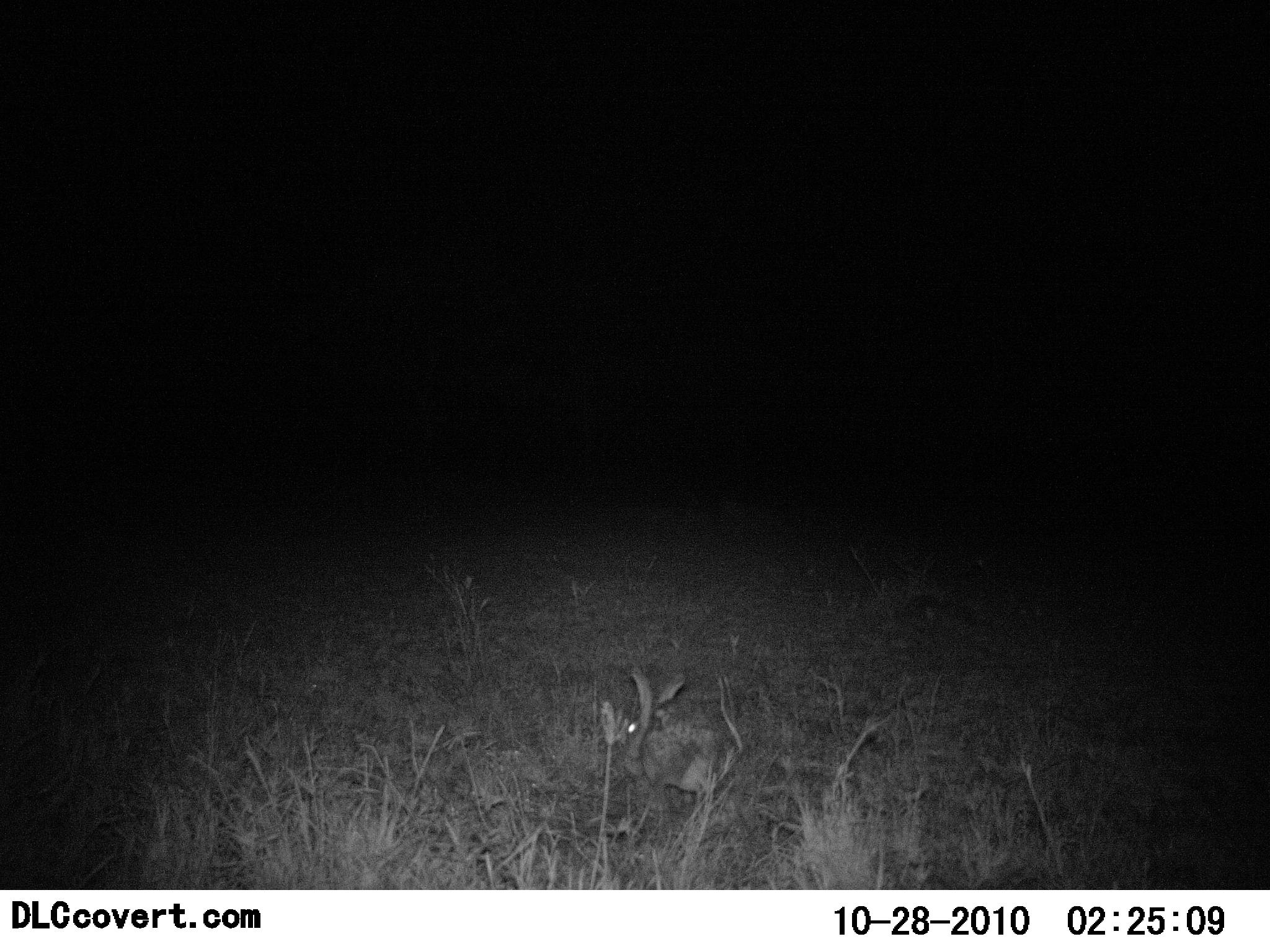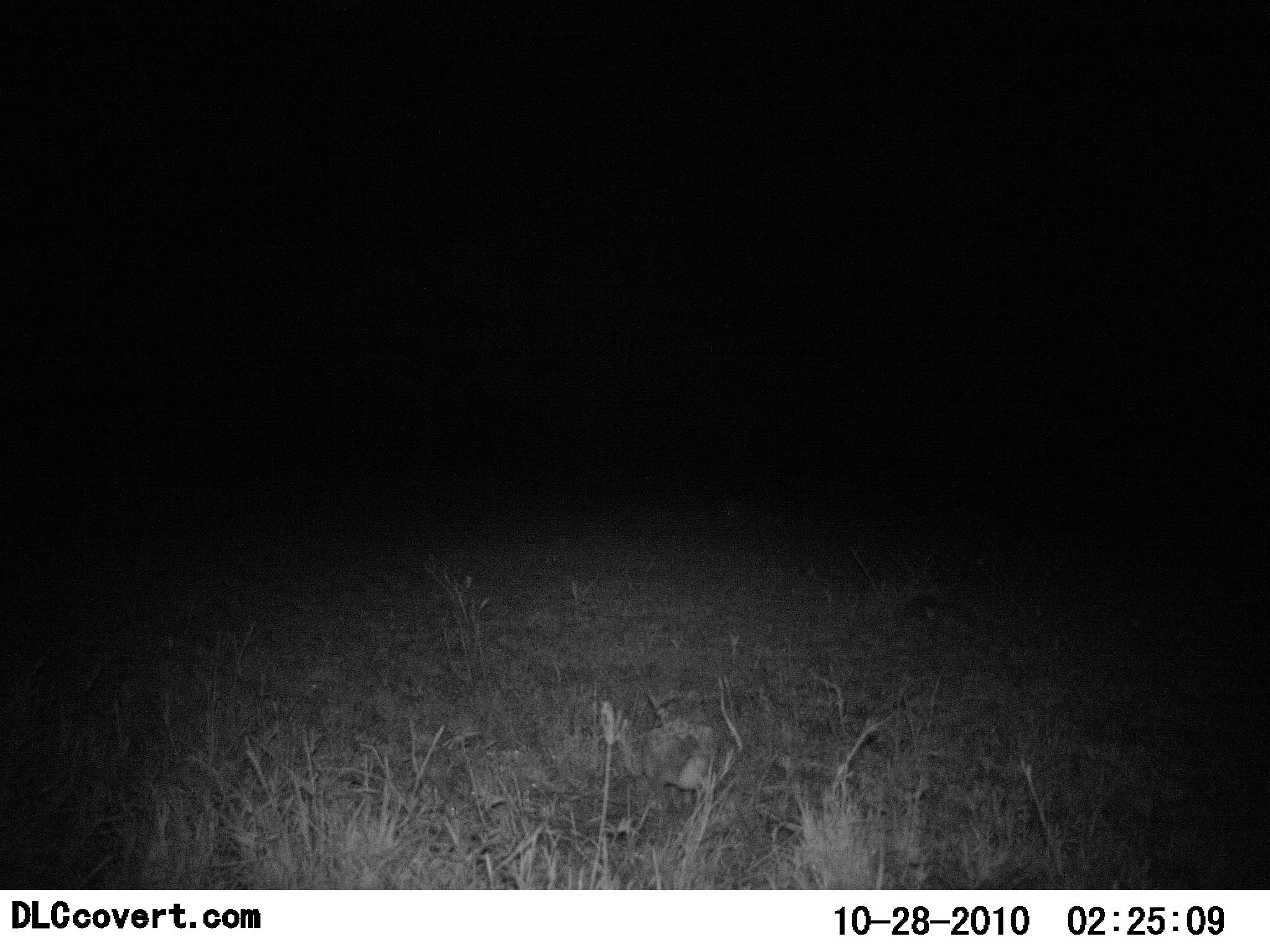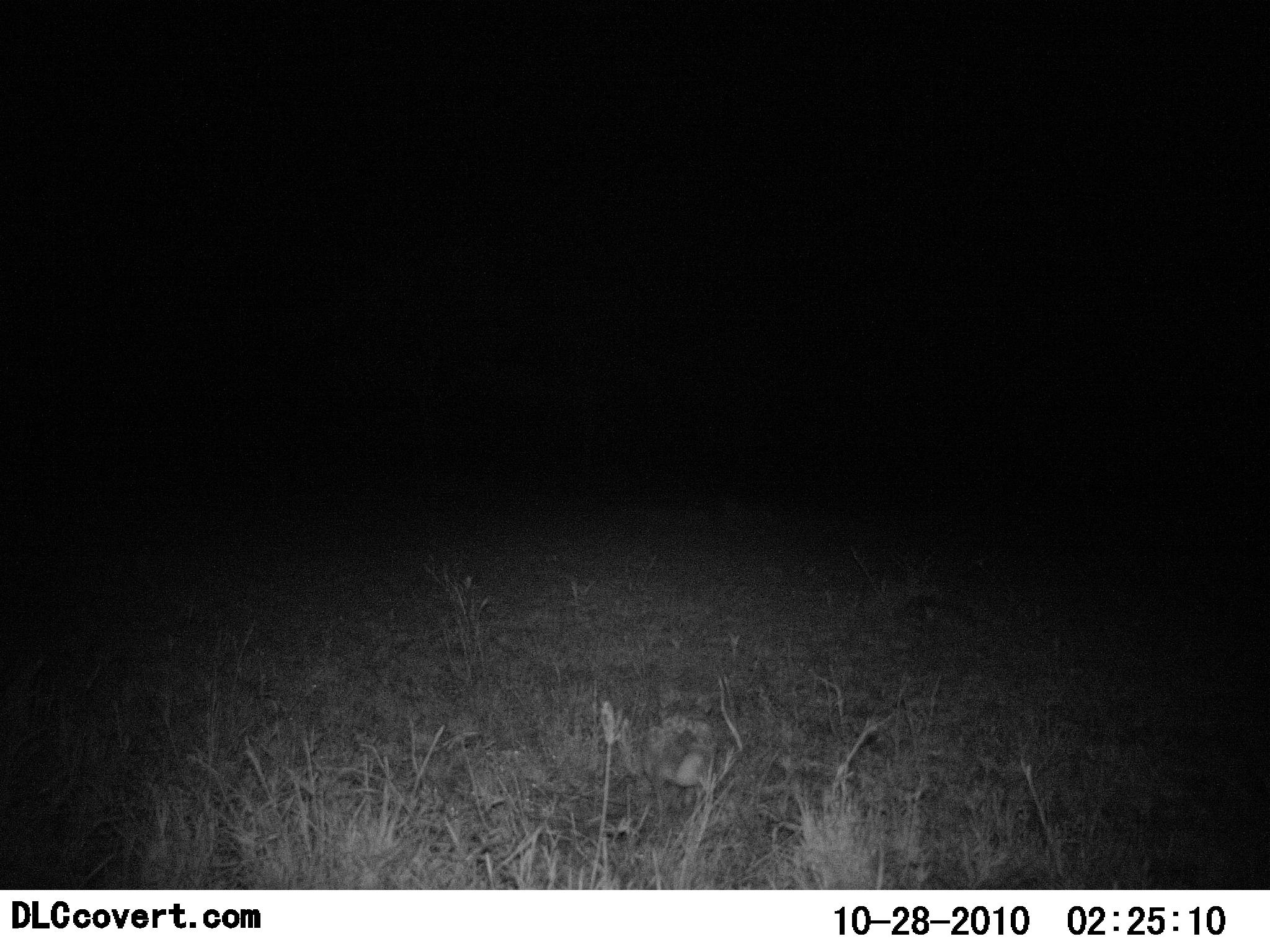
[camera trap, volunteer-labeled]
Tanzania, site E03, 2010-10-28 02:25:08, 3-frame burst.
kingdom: Animalia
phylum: Chordata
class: Mammalia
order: Lagomorpha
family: Leporidae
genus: Lepus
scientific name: Lepus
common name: hare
Hare (Lepus), count 1. Behavior (volunteer vote fractions): standing 45%, resting 0%, moving 9%, interacting 0%. Young present (vote fraction): 0%. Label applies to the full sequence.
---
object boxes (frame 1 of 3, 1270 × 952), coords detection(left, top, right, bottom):
animal: detection(620, 669, 722, 813)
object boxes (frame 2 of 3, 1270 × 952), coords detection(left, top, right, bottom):
animal: detection(636, 684, 722, 802)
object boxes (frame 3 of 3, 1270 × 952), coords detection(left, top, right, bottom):
animal: detection(636, 678, 721, 803)